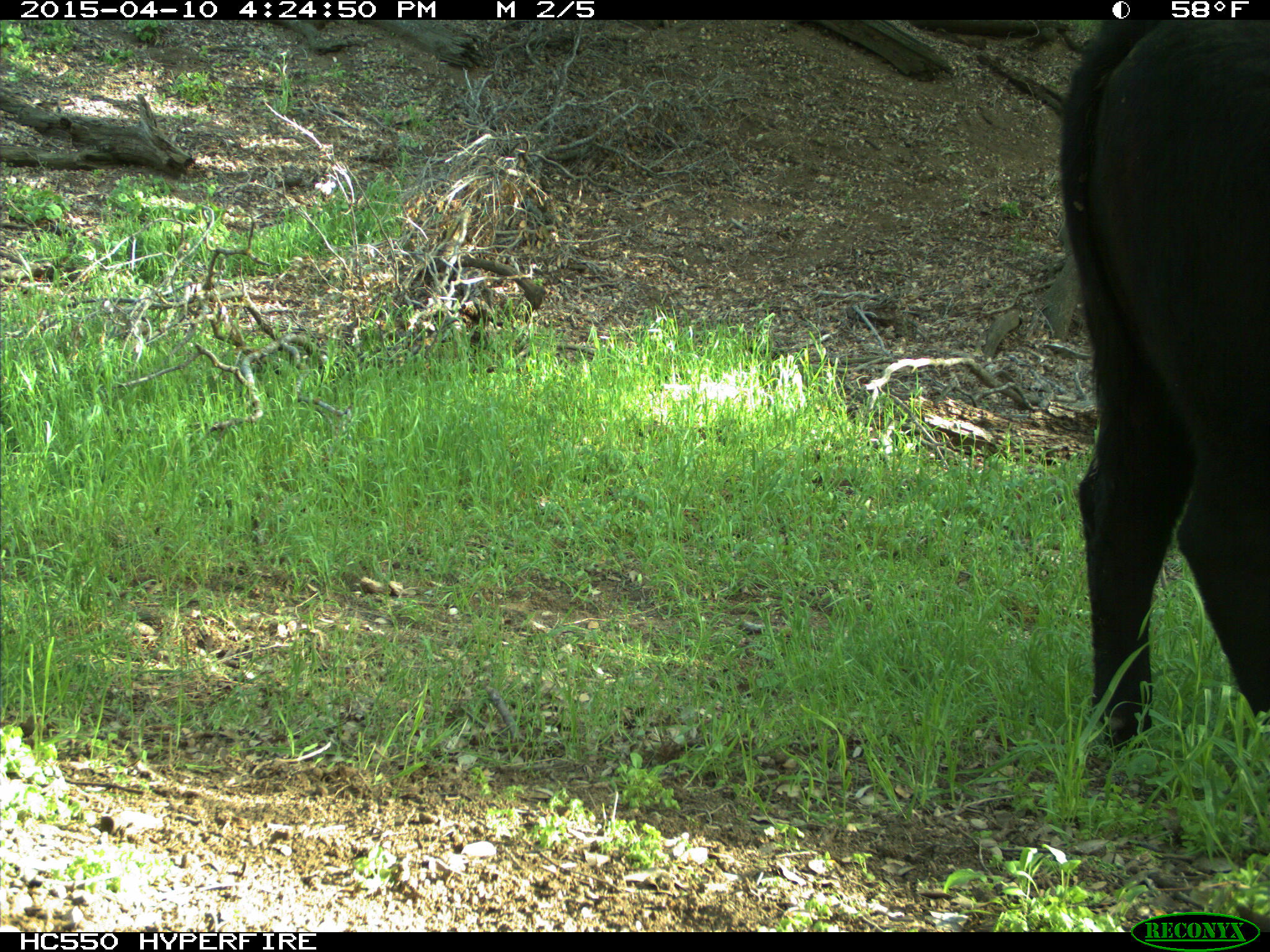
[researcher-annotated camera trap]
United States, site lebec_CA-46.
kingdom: Animalia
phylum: Chordata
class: Mammalia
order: Artiodactyla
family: Bovidae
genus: Bos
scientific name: Bos taurus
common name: domestic cow